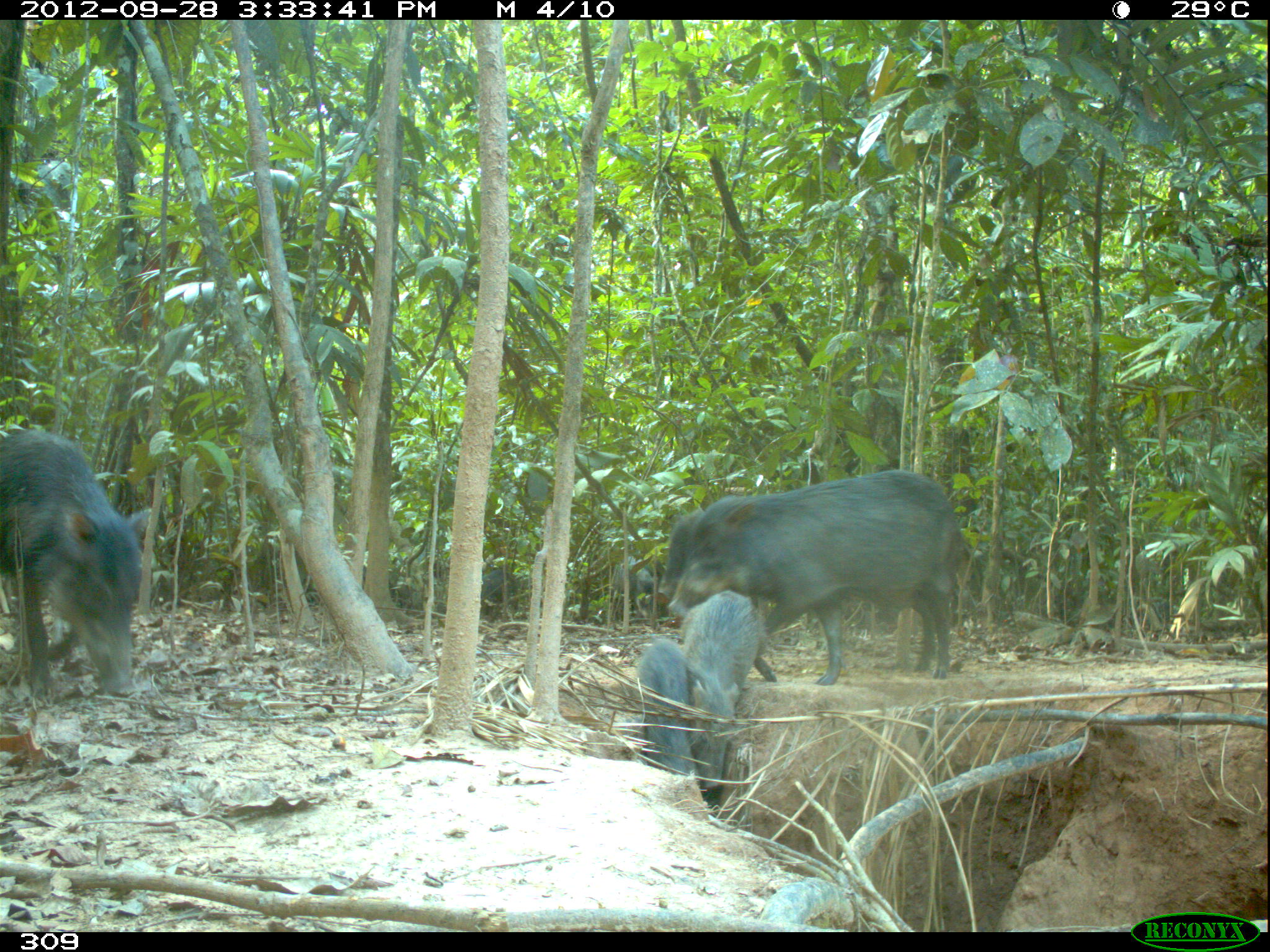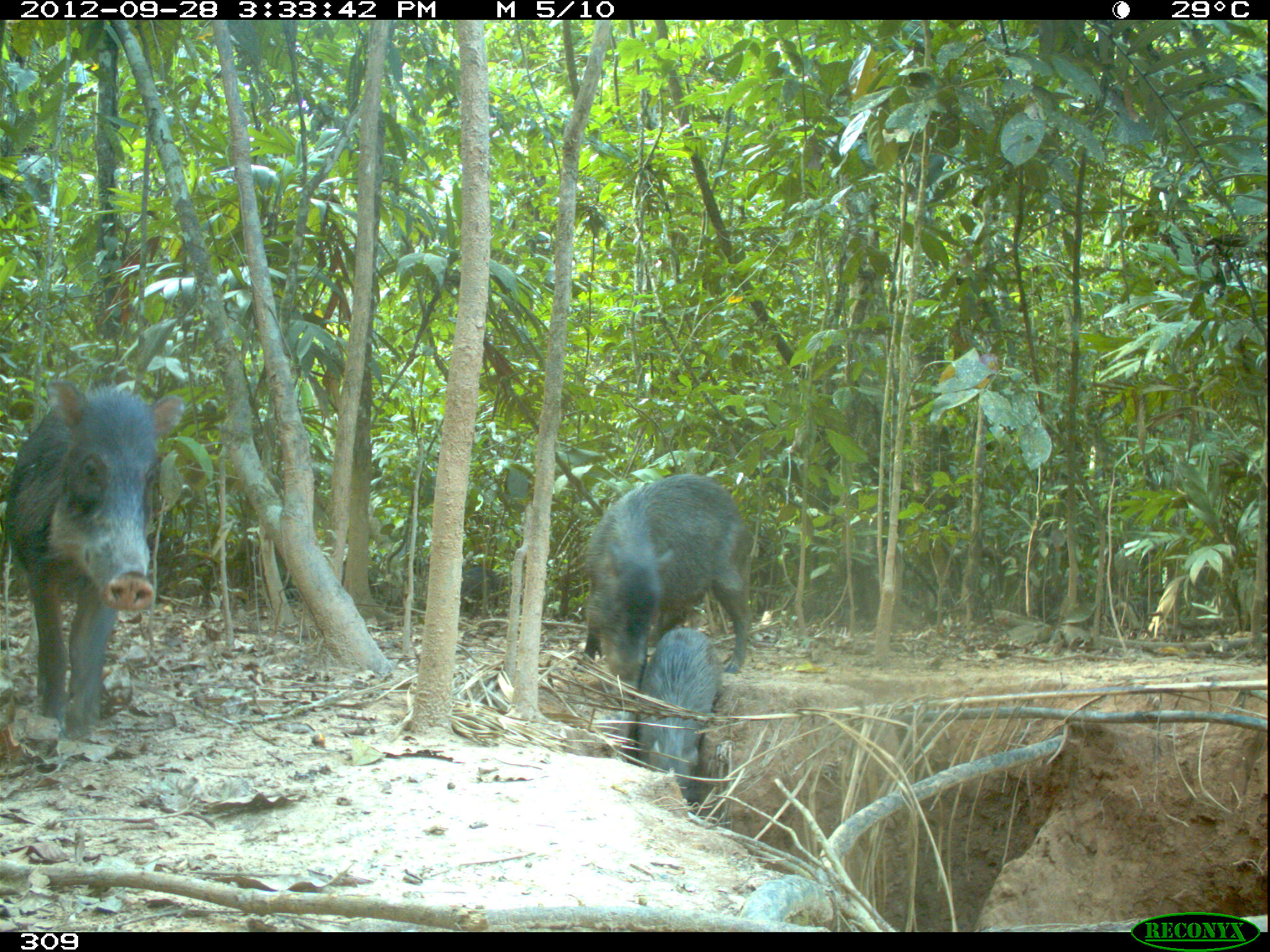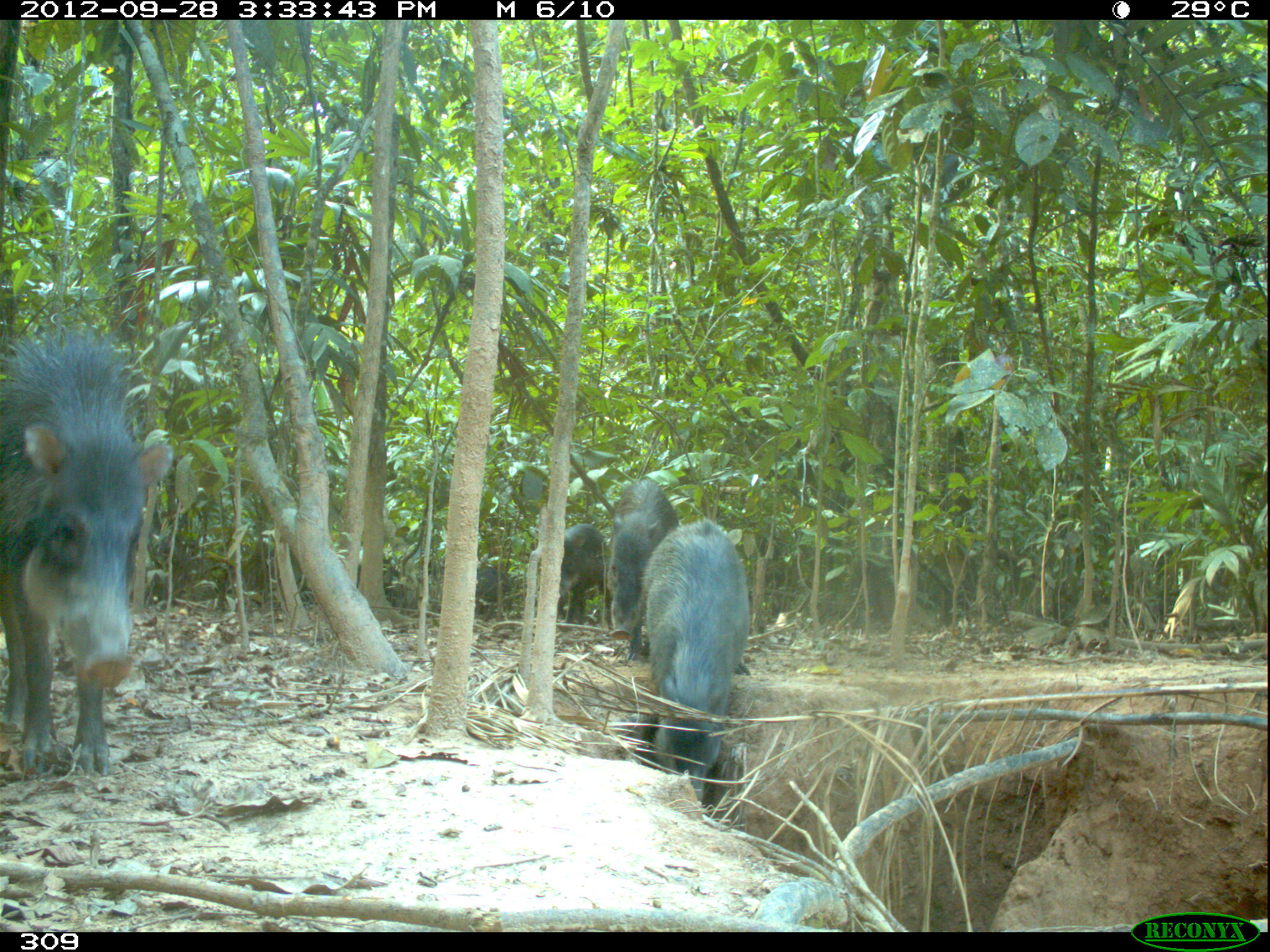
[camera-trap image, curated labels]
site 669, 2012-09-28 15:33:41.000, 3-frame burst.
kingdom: Animalia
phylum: Chordata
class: Mammalia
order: Artiodactyla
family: Tayassuidae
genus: Tayassu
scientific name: Tayassu pecari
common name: white-lipped peccary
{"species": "Tayassu pecari (white-lipped peccary)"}